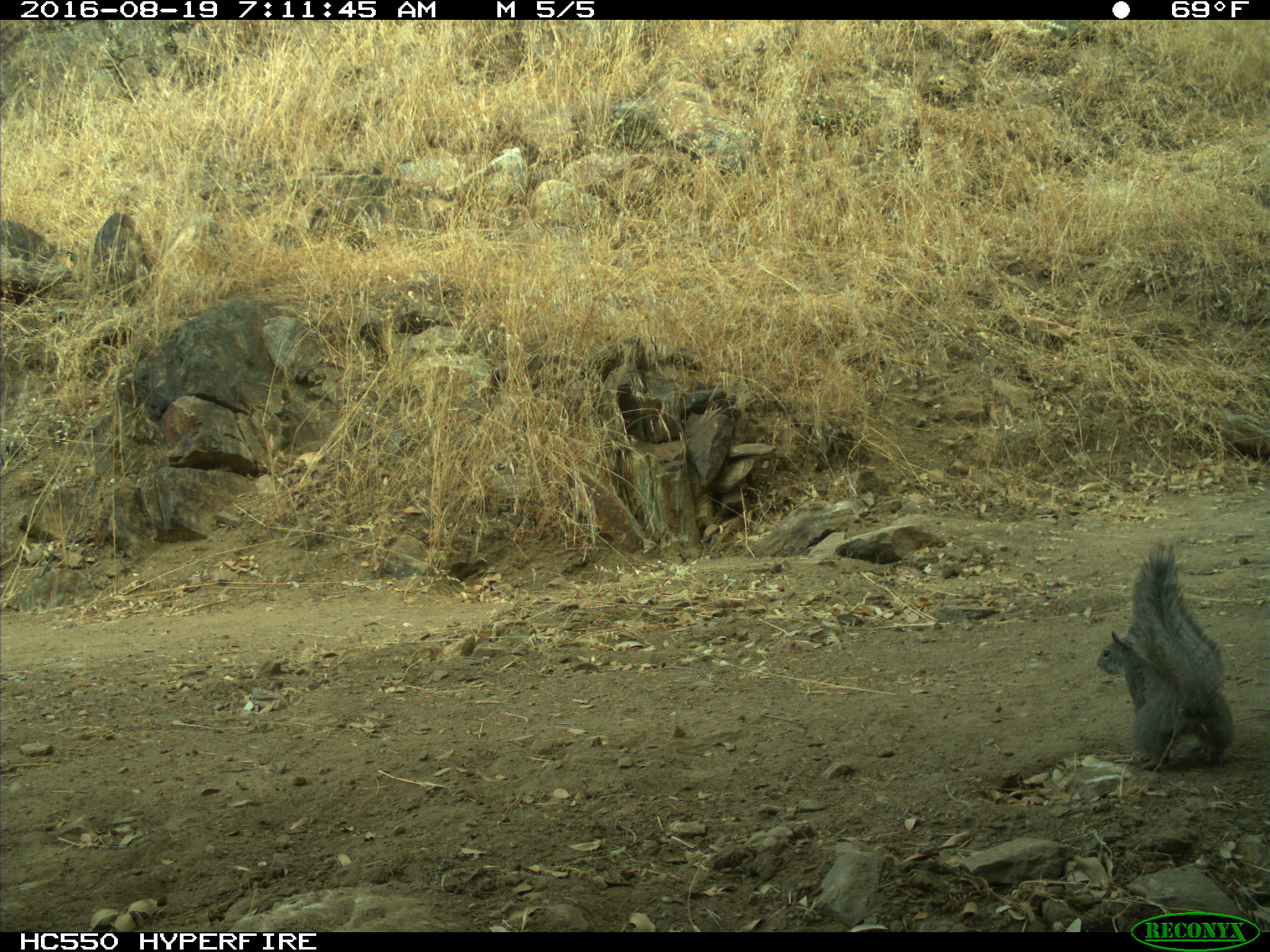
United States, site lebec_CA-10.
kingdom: Animalia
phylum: Chordata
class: Mammalia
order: Rodentia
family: Sciuridae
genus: Sciurus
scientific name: Sciurus carolinensis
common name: eastern gray squirrel